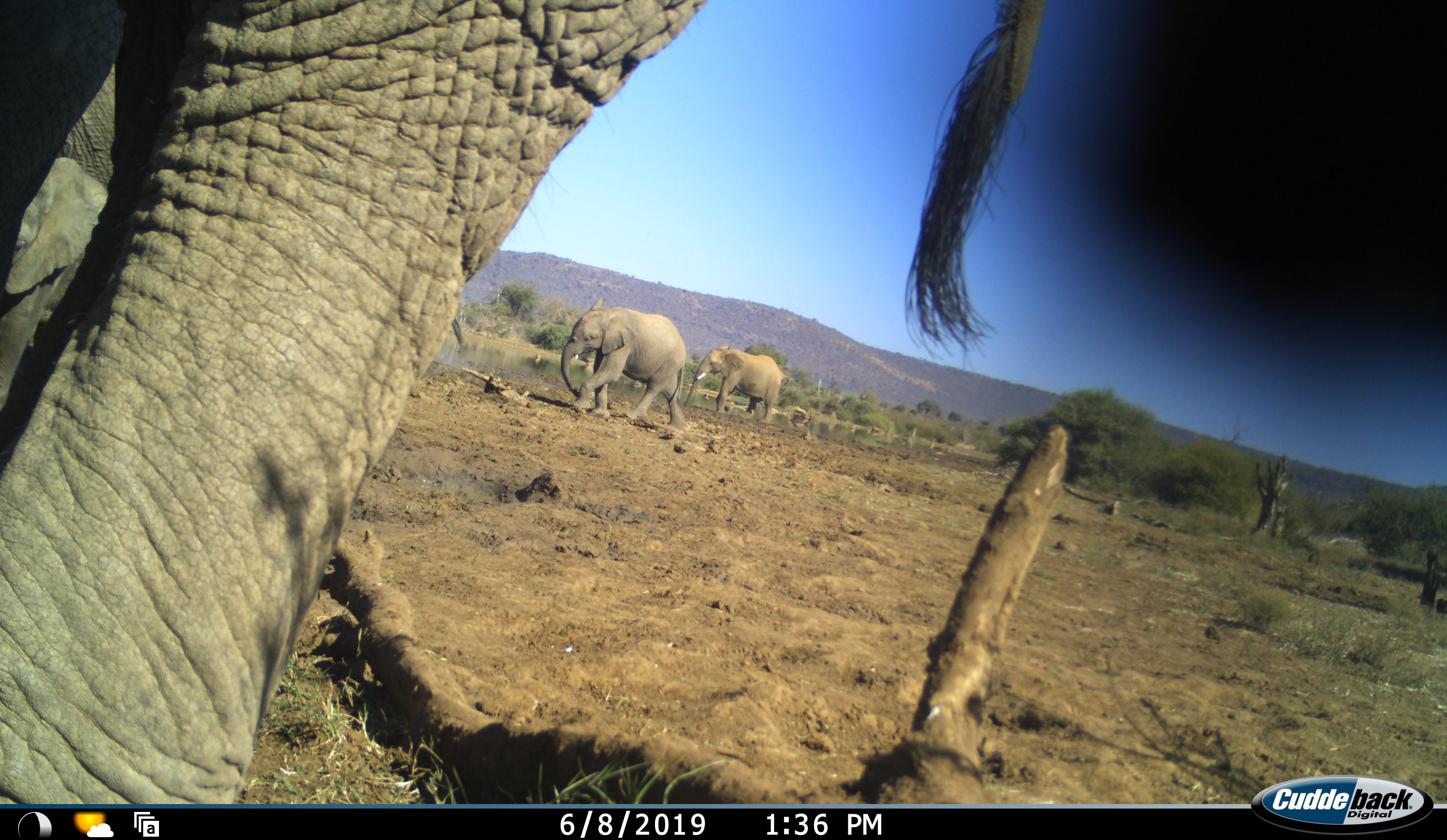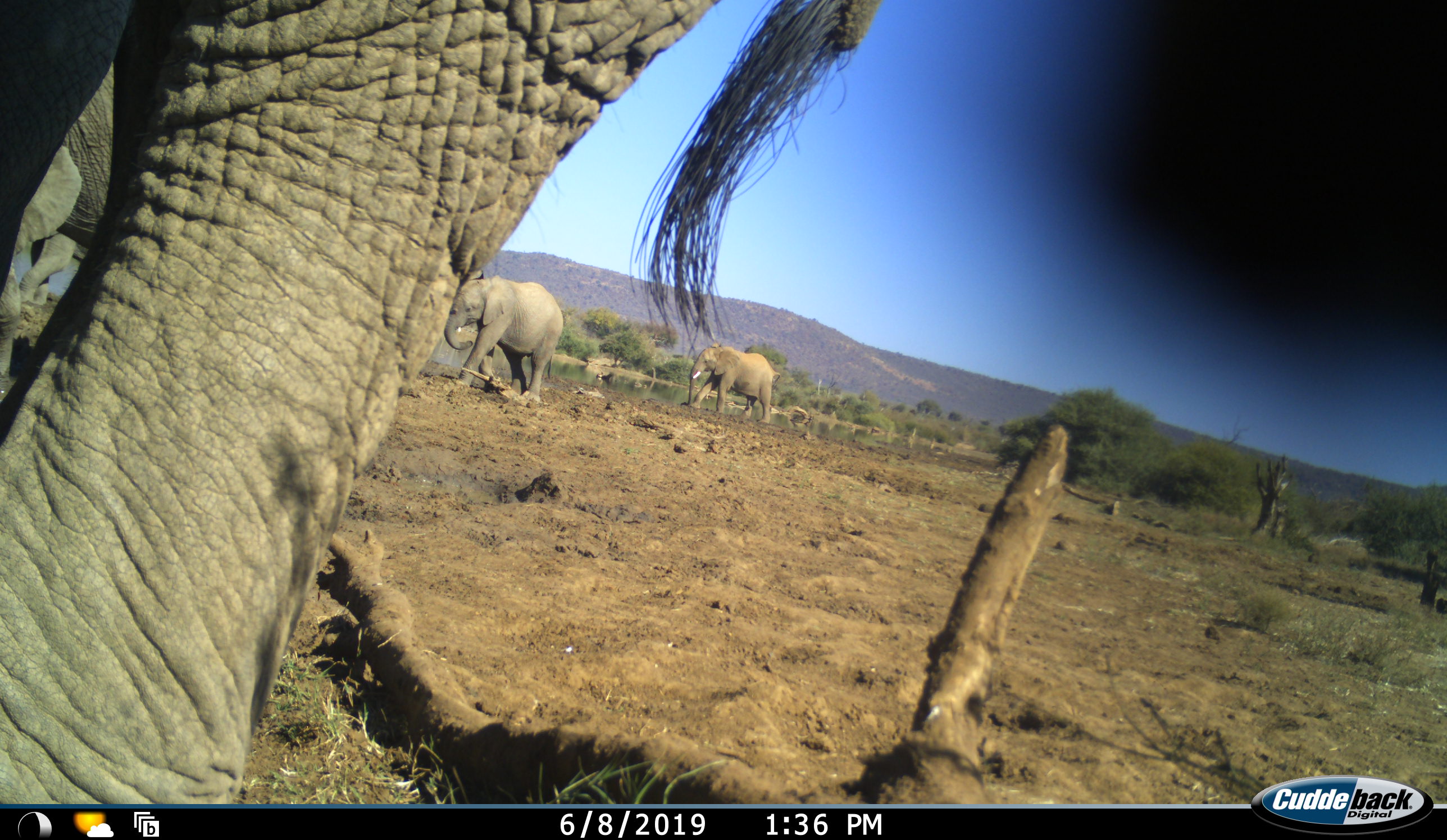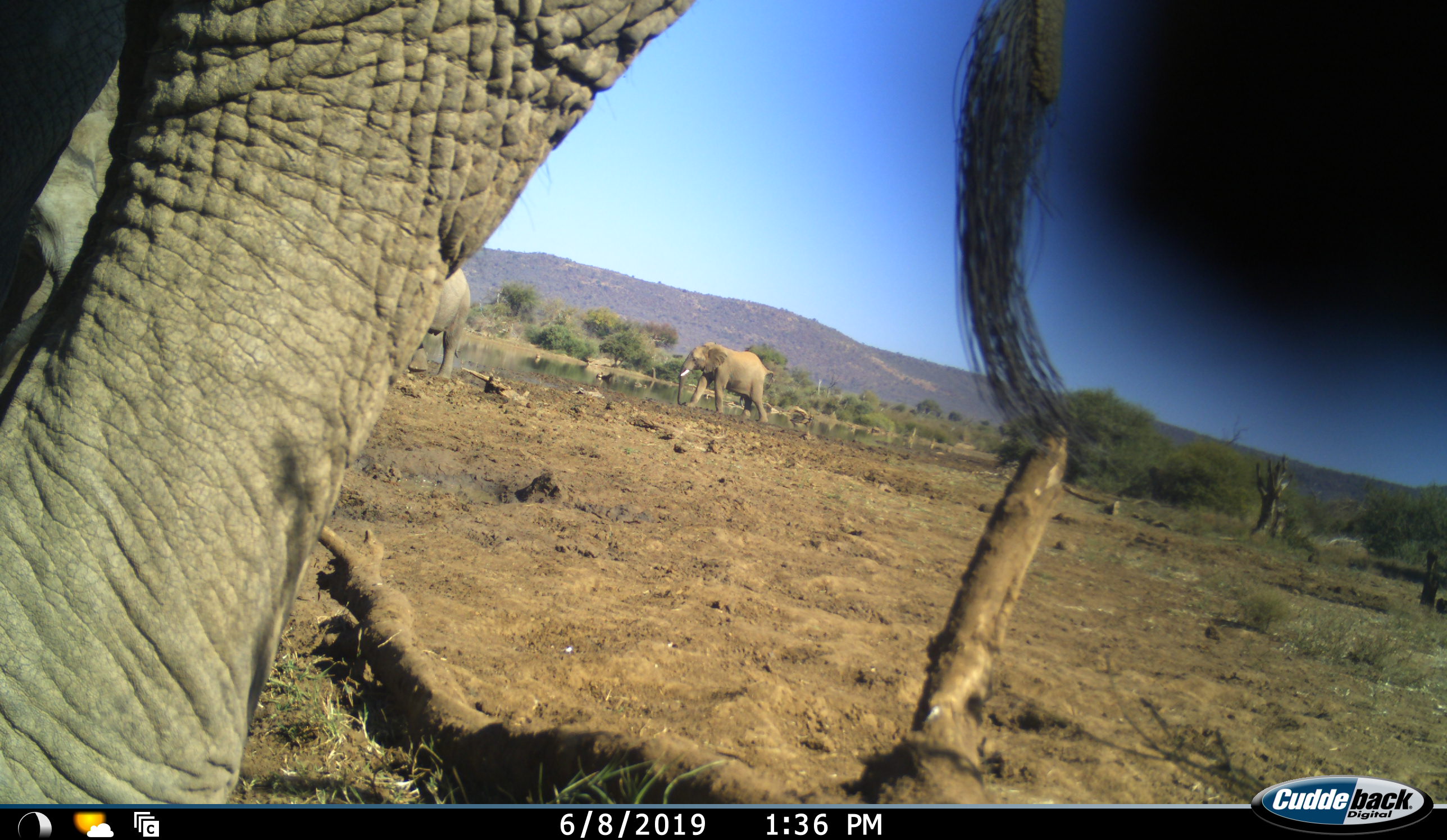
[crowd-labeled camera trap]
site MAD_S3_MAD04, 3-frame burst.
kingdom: Animalia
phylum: Chordata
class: Mammalia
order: Proboscidea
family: Elephantidae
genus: Loxodonta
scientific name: Loxodonta africana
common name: african bush elephant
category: elephant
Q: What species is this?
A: Elephant (african bush elephant) (Loxodonta africana).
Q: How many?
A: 3.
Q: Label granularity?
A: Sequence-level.